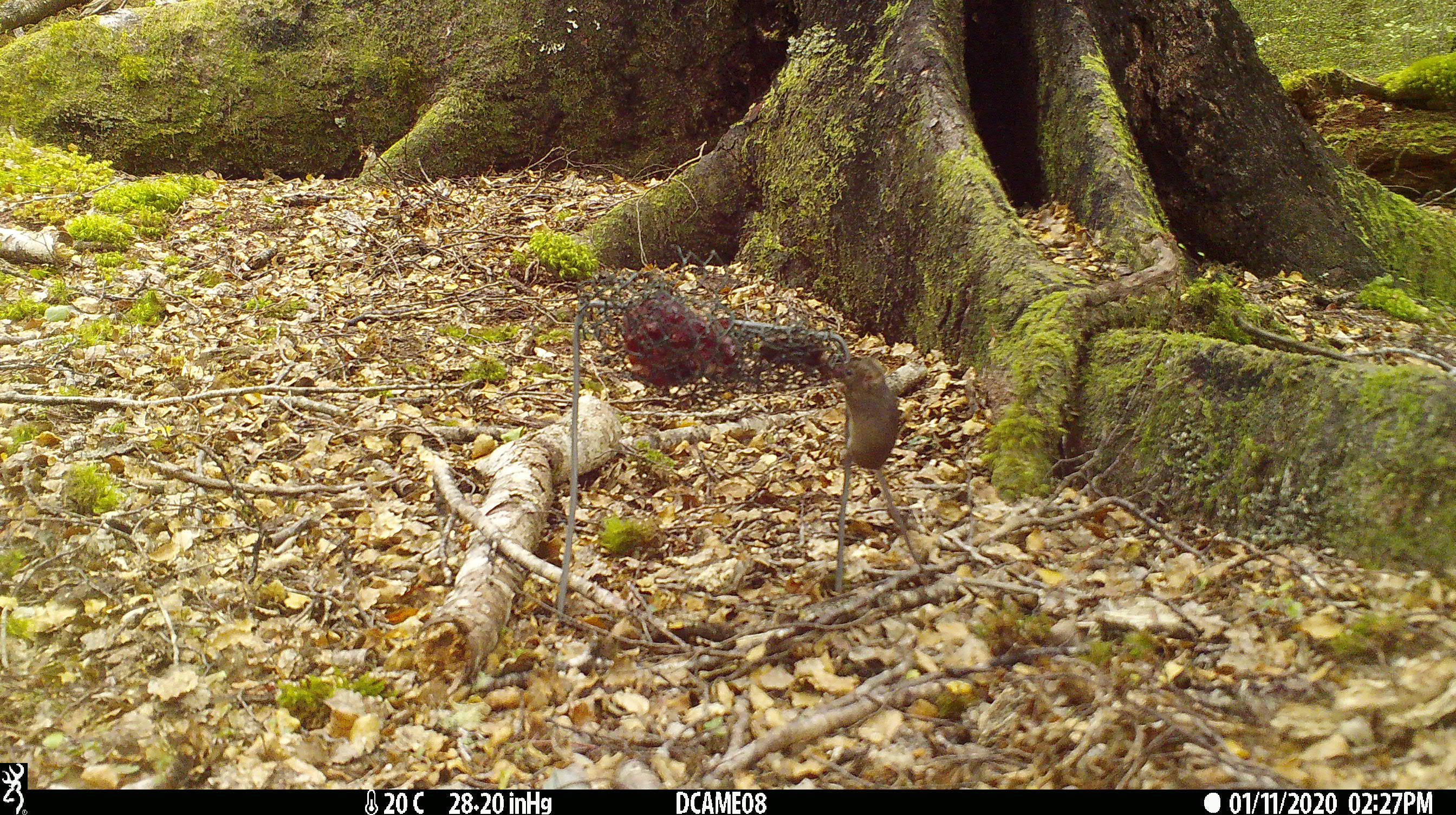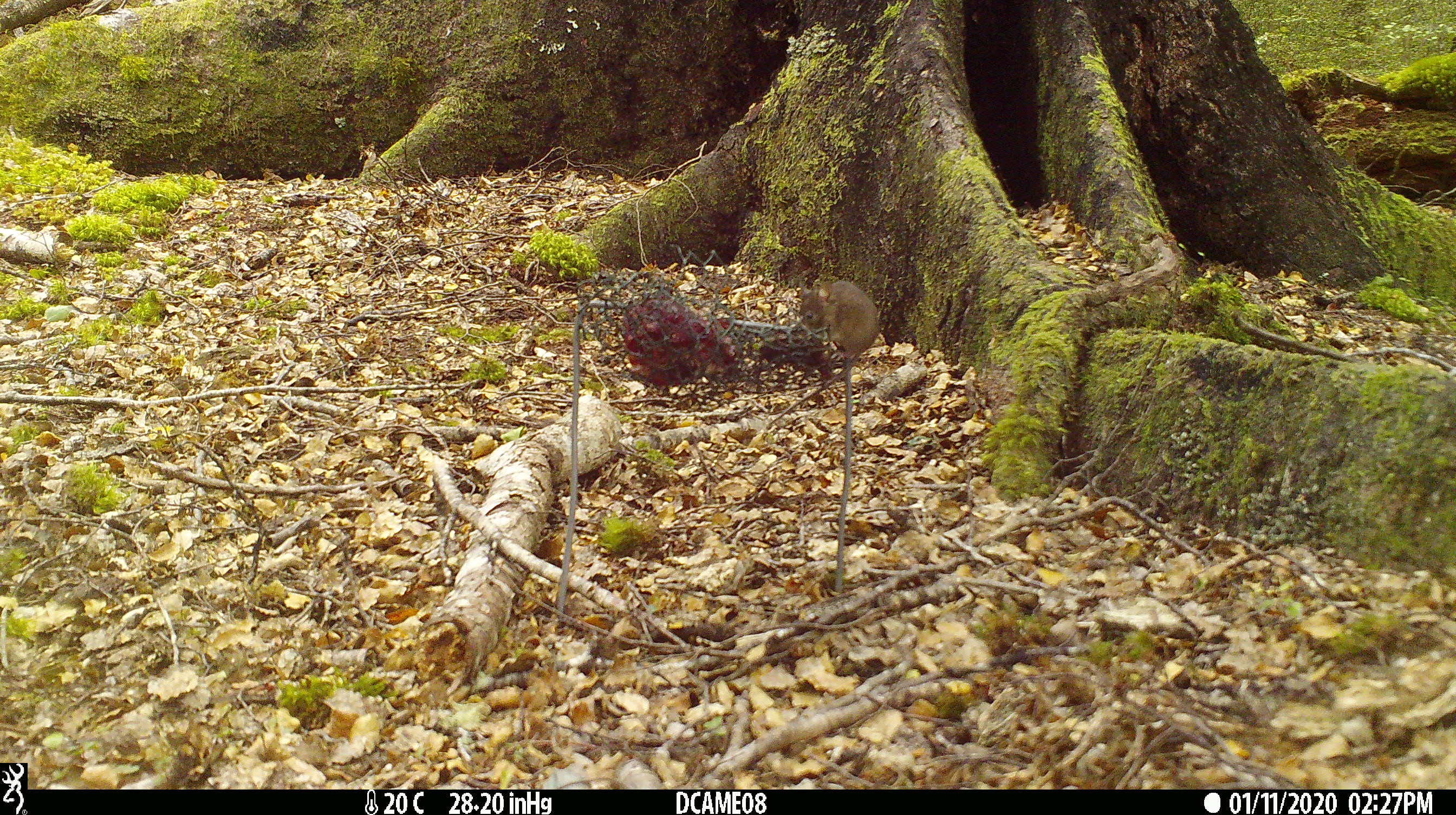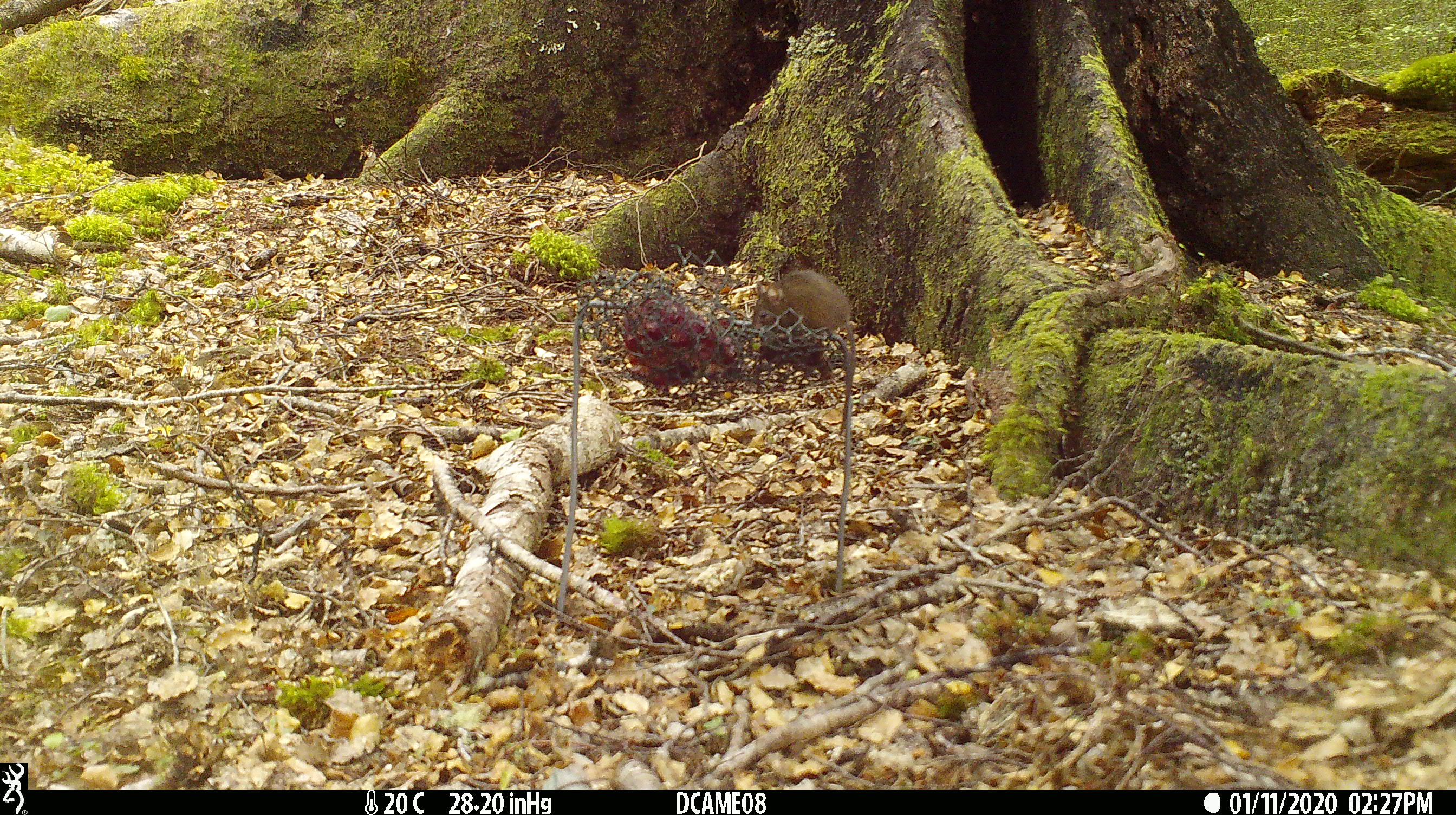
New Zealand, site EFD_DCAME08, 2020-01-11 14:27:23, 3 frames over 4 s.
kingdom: Animalia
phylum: Chordata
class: Mammalia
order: Rodentia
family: Muridae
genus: Mus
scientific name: Mus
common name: mouse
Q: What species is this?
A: Mouse (Mus).